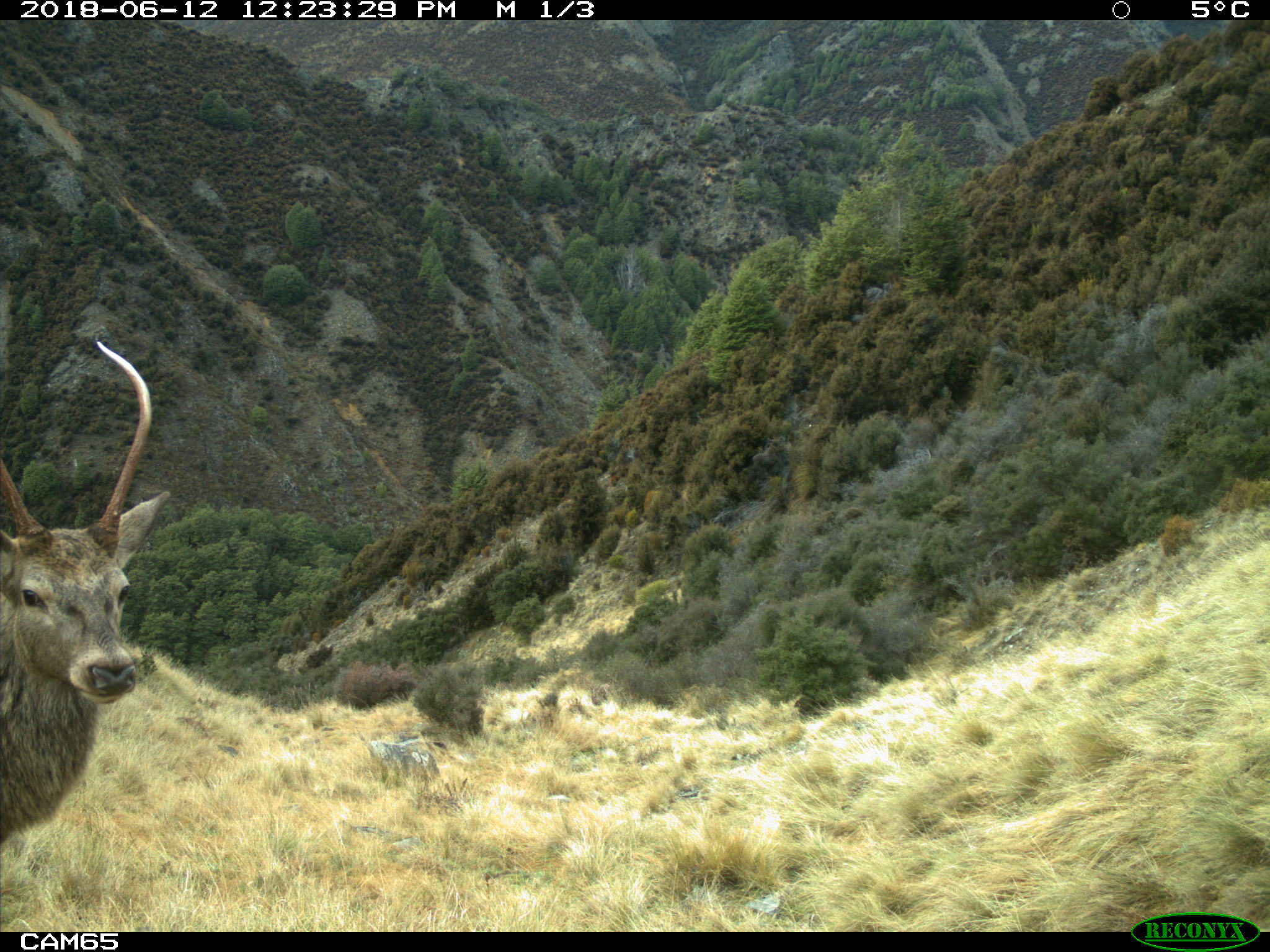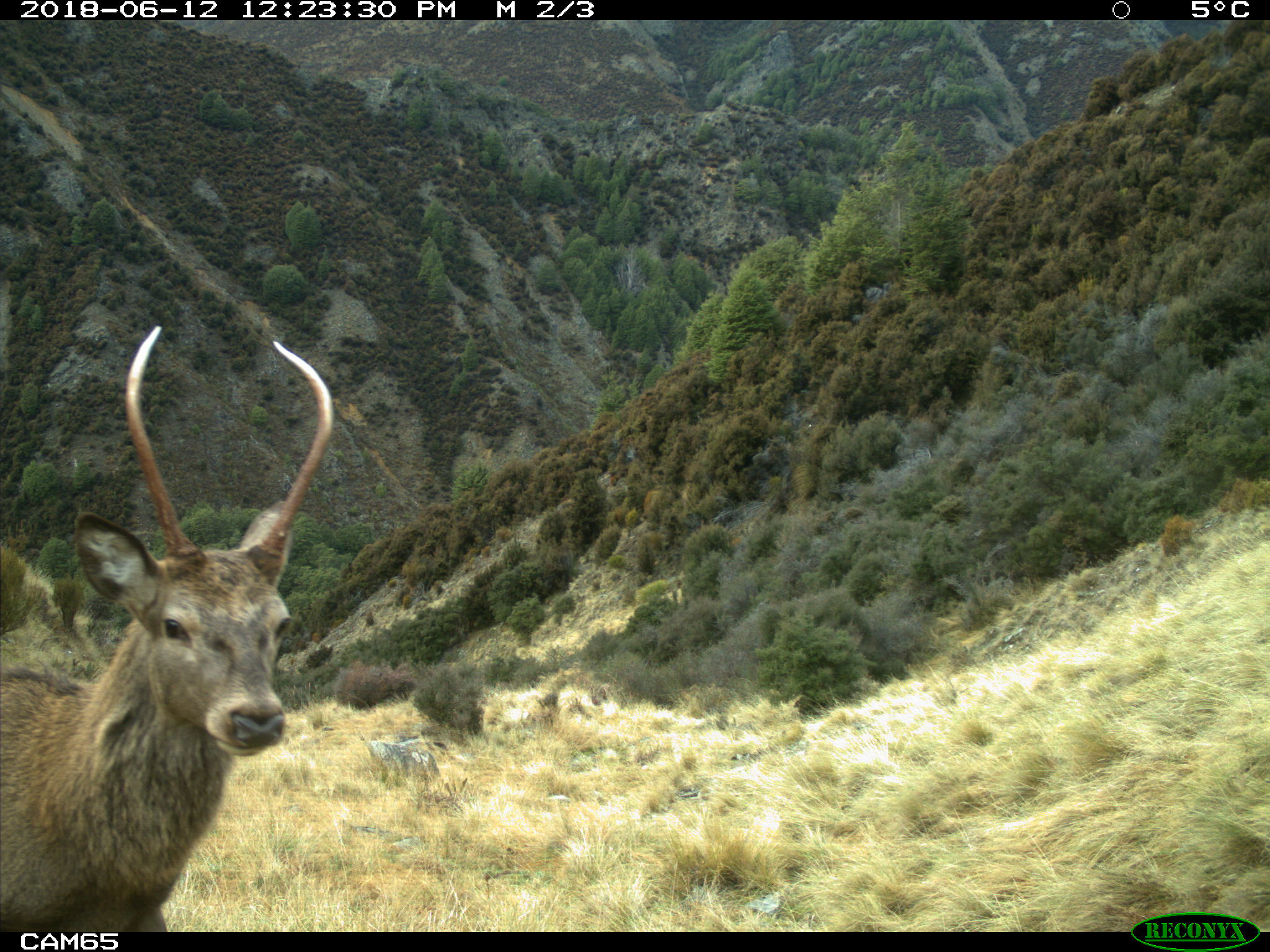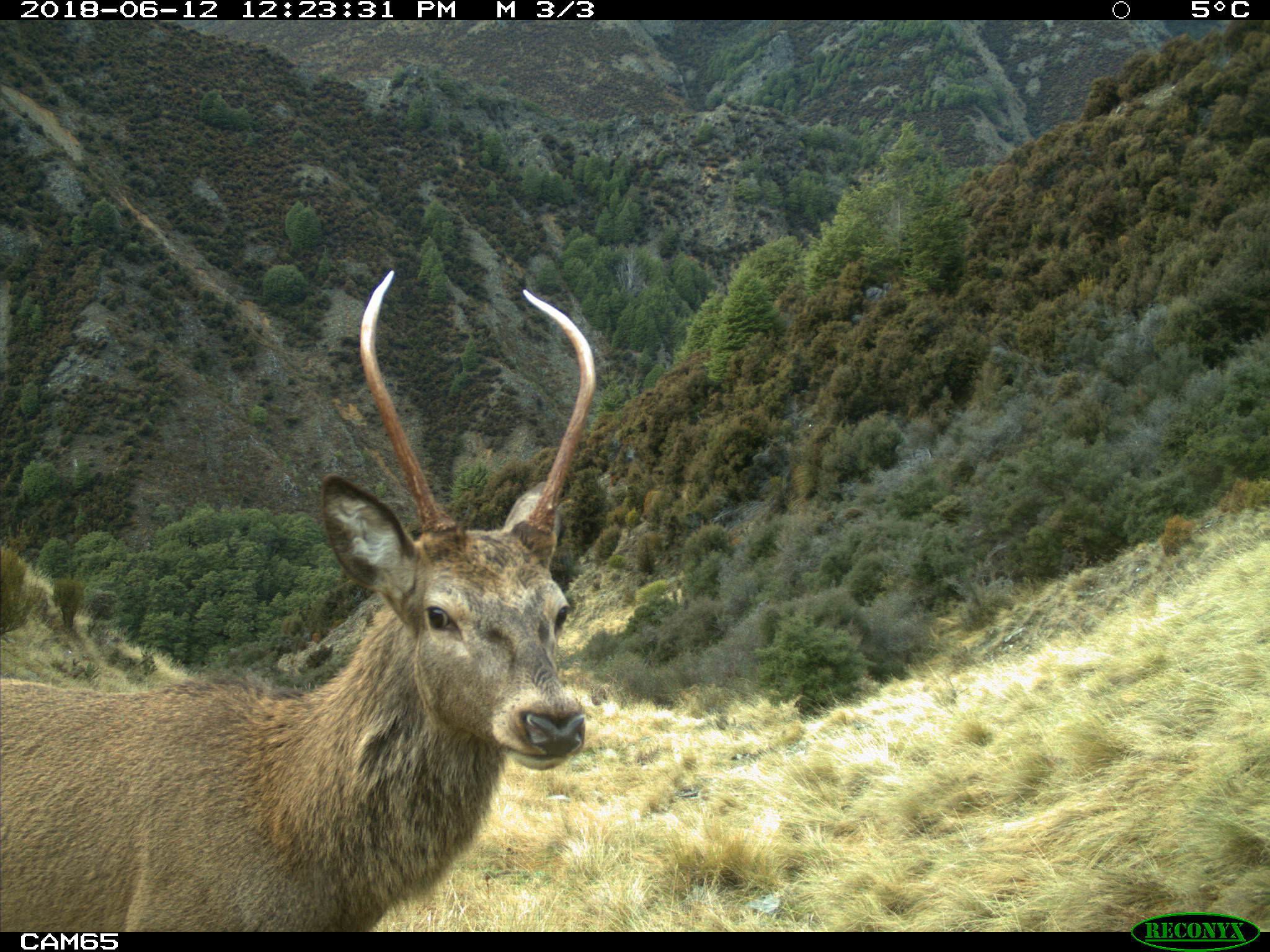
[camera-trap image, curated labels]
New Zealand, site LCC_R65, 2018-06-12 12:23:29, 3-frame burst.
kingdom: Animalia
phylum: Chordata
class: Mammalia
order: Artiodactyla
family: Cervidae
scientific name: Cervidae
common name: deer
Deer (Cervidae).